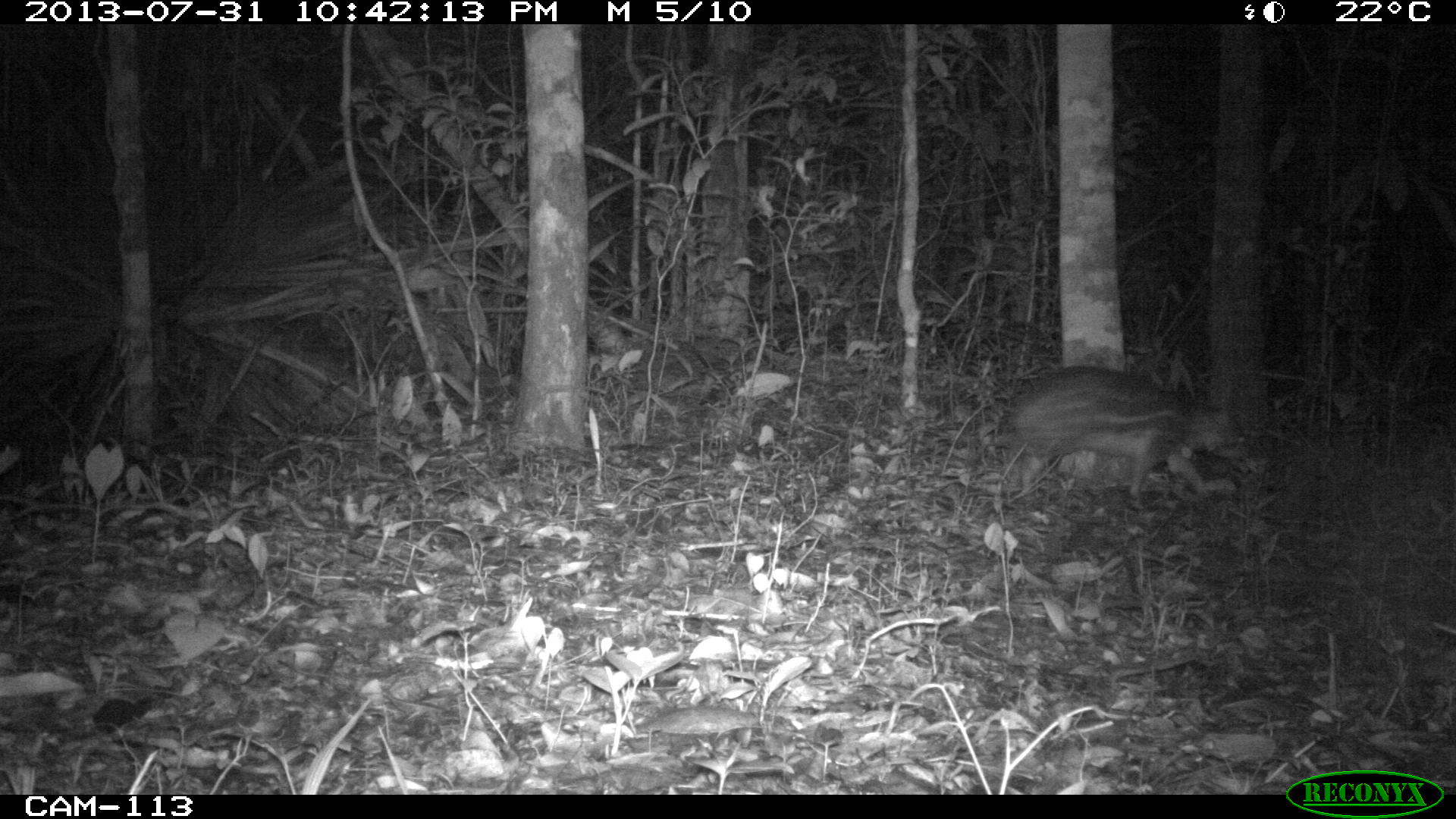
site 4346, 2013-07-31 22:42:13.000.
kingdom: Animalia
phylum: Chordata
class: Mammalia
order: Rodentia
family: Cuniculidae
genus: Cuniculus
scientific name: Cuniculus paca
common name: lowland paca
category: agouti paca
Agouti paca (lowland paca) (Cuniculus paca), count 1.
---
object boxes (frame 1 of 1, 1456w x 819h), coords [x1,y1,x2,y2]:
agouti paca: [993,365,1252,510]